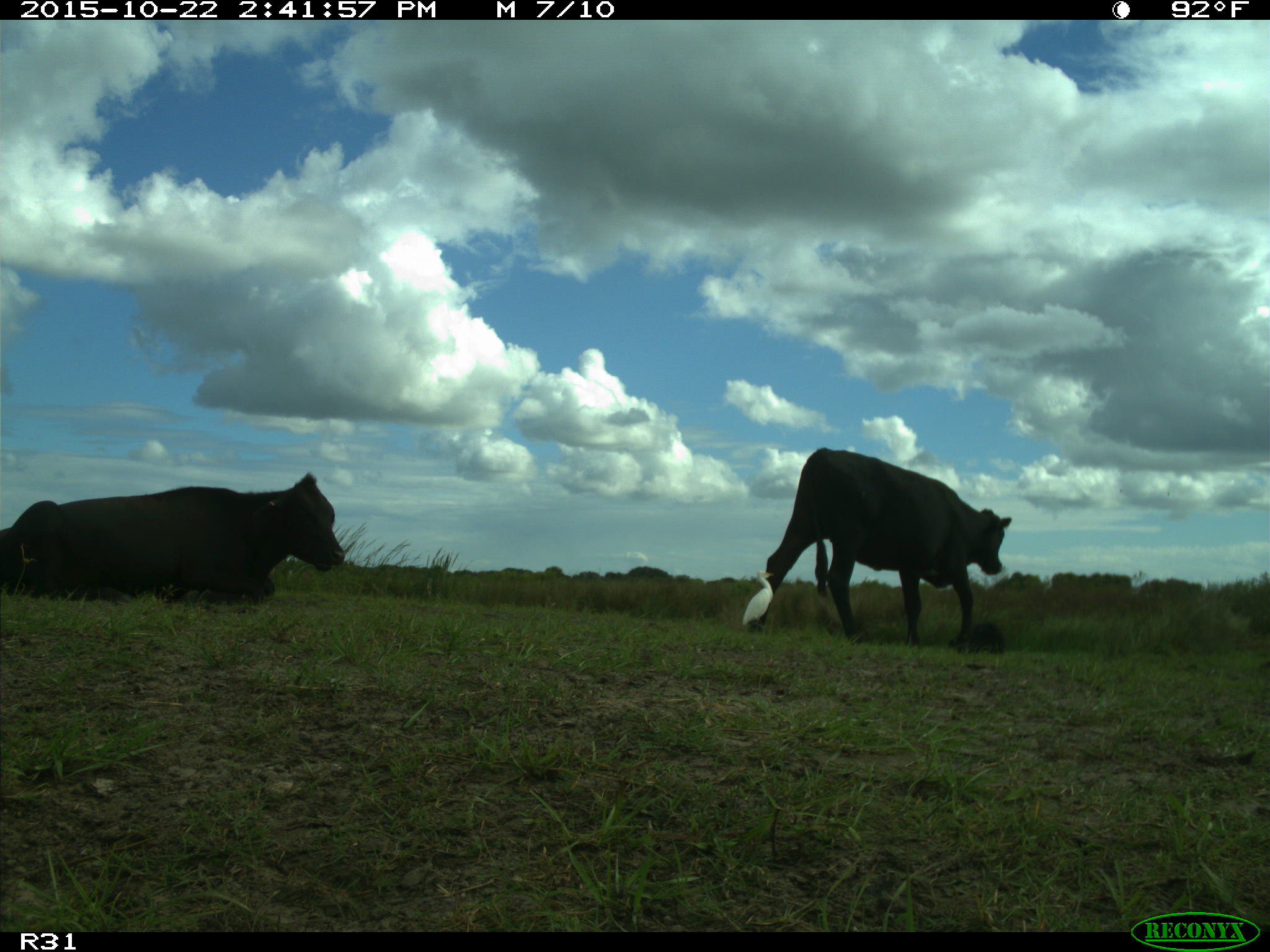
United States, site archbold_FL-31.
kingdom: Animalia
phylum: Chordata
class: Mammalia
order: Artiodactyla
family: Bovidae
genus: Bos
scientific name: Bos taurus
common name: domestic cow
Bos taurus (domestic cow).